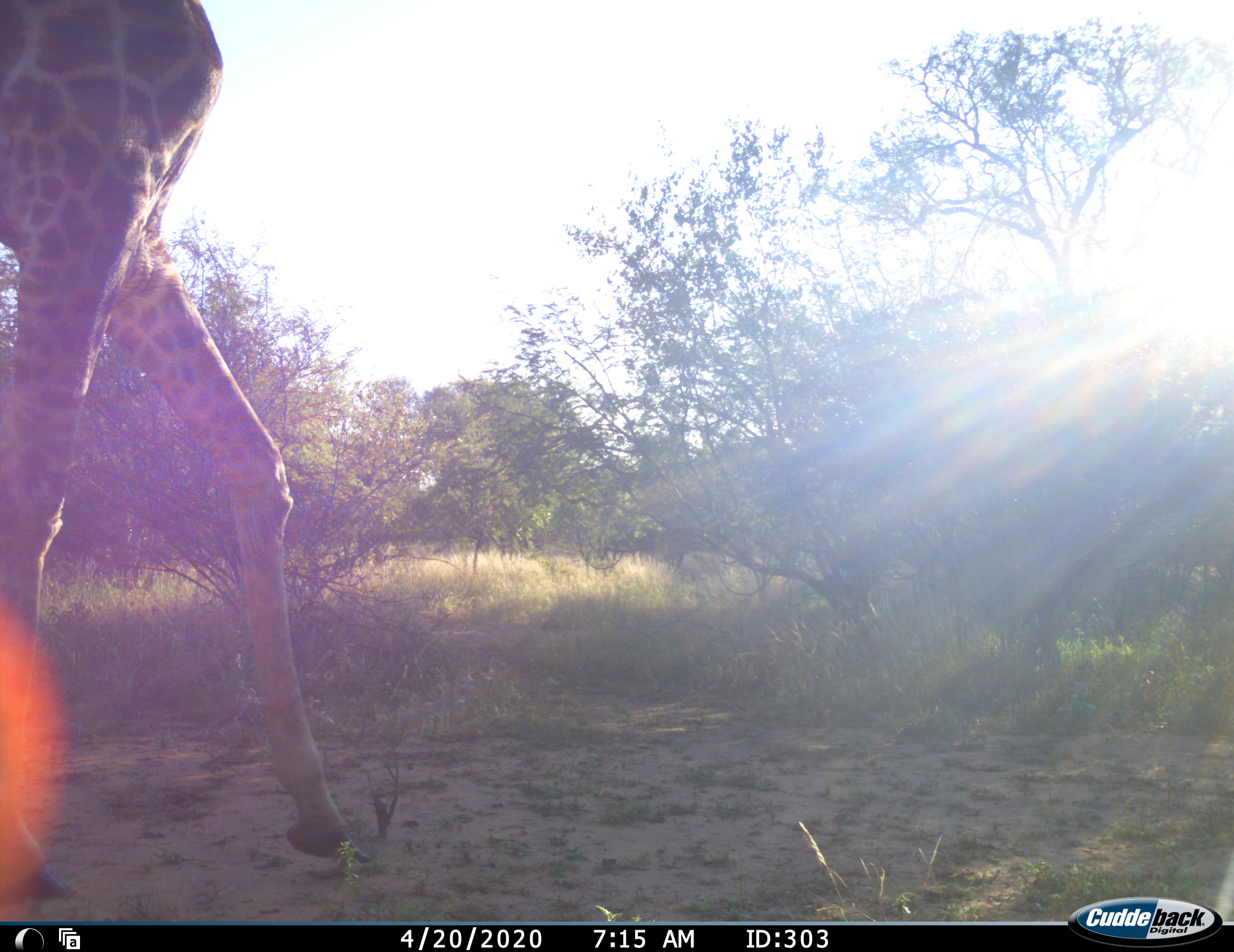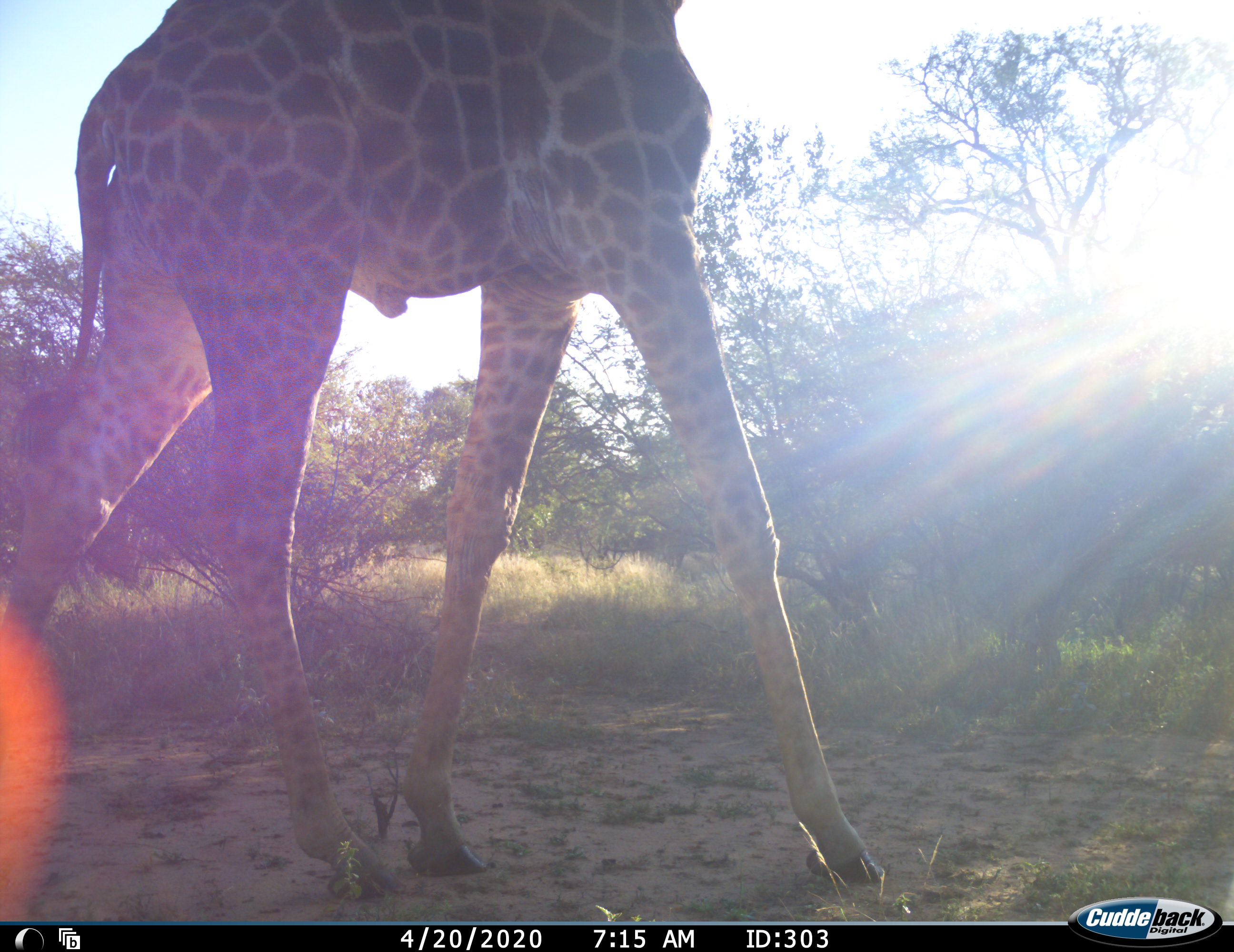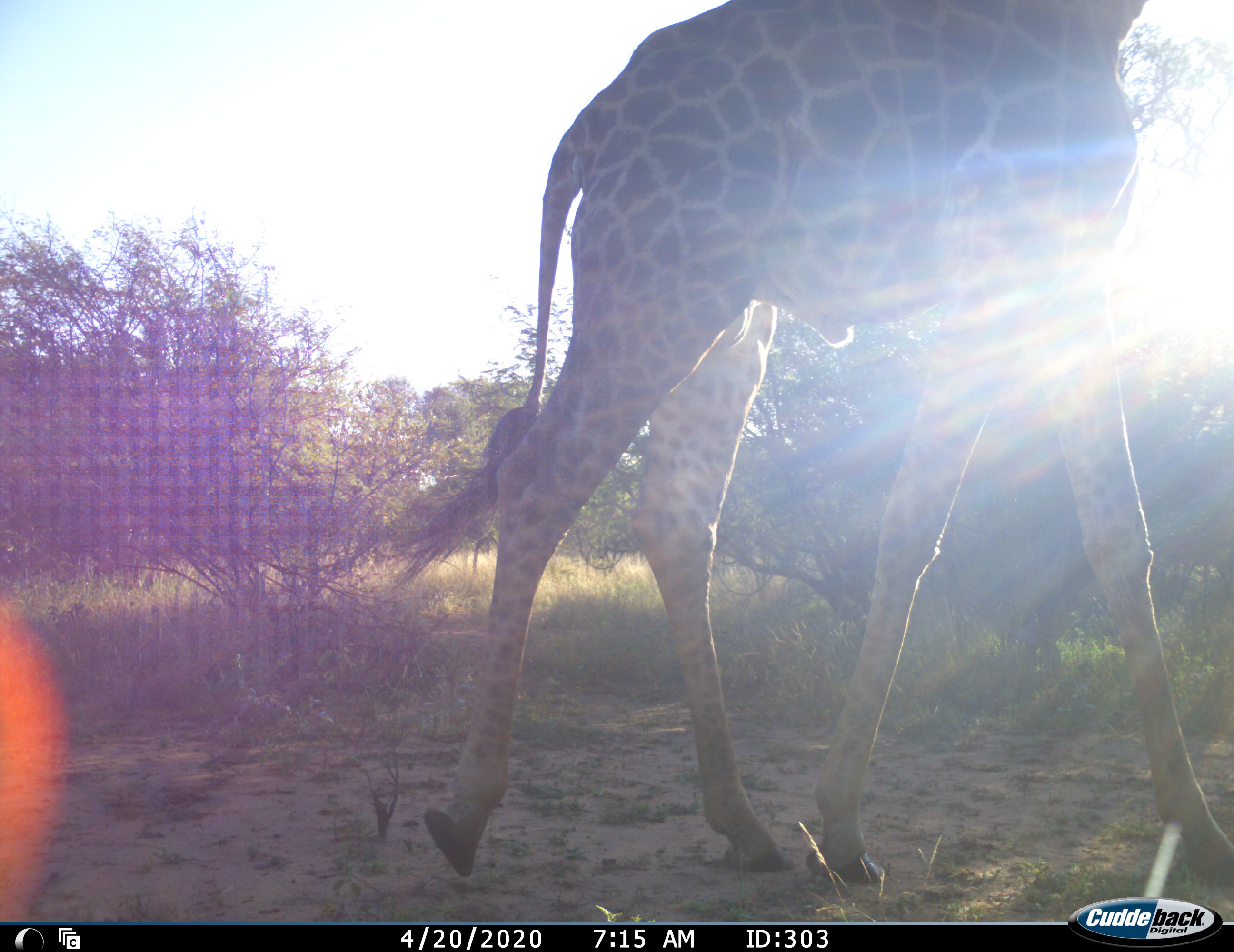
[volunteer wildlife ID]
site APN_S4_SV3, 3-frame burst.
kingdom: Animalia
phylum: Chordata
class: Mammalia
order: Artiodactyla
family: Giraffidae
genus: Giraffa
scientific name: Giraffa camelopardalis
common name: giraffe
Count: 1.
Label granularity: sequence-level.